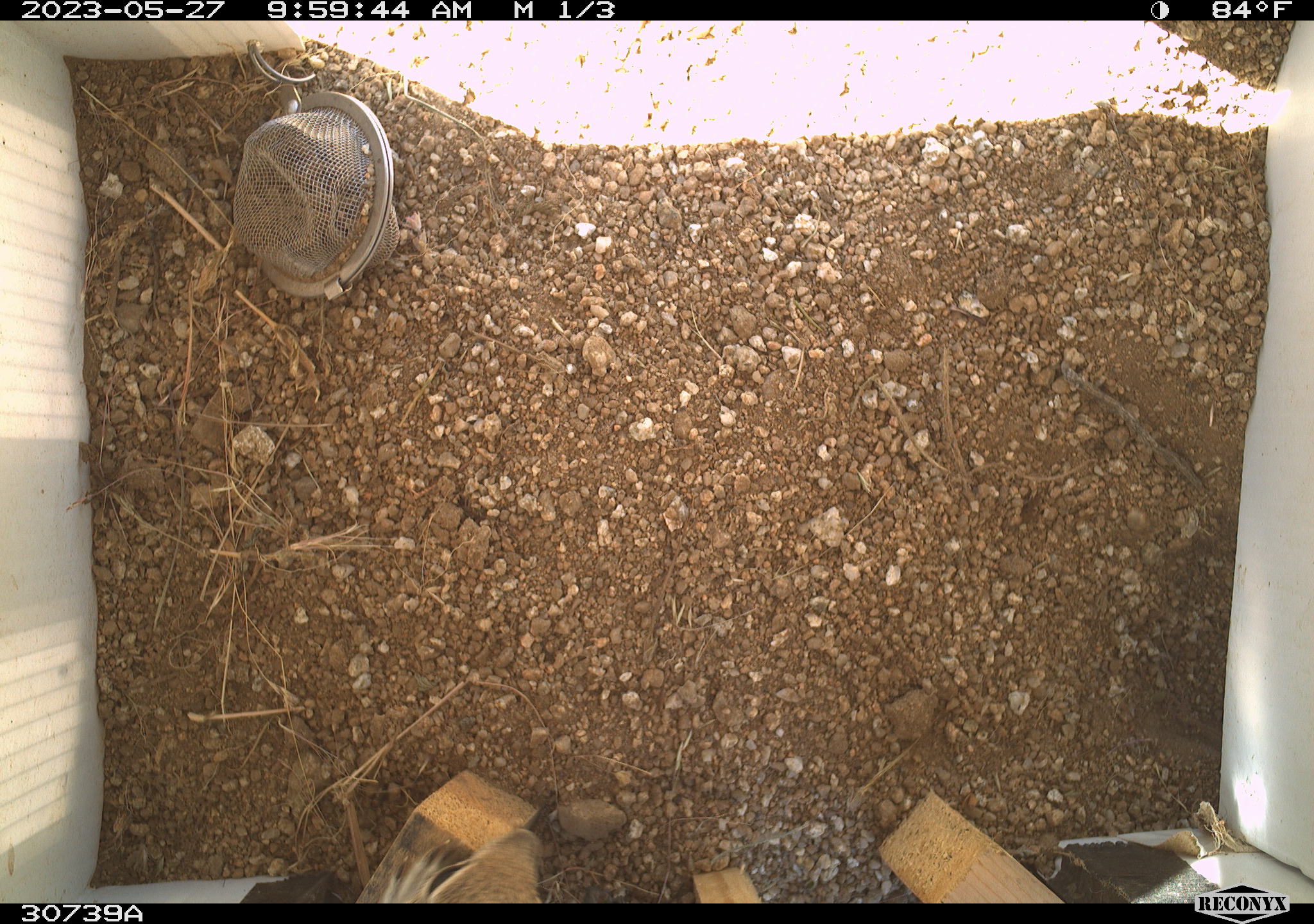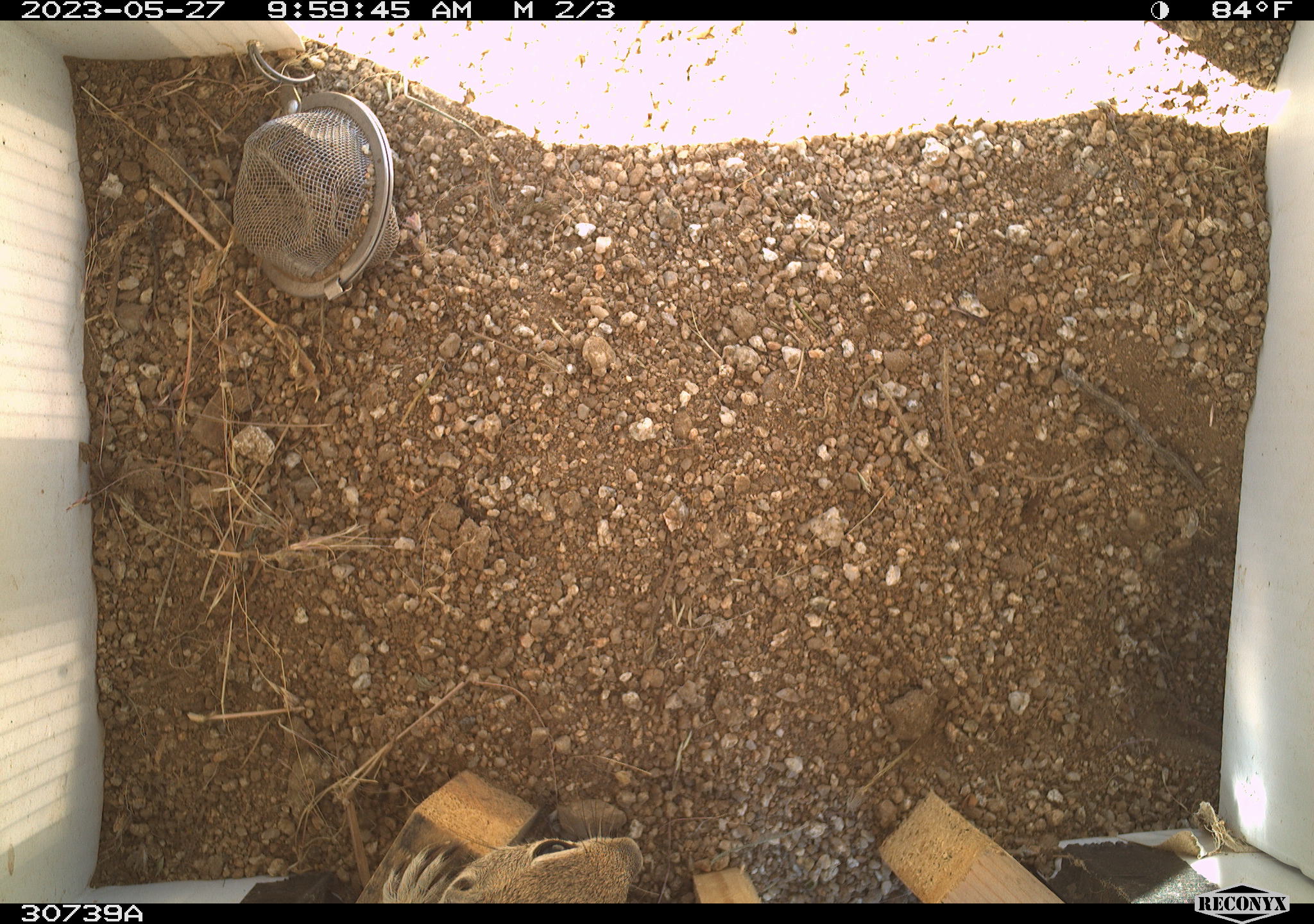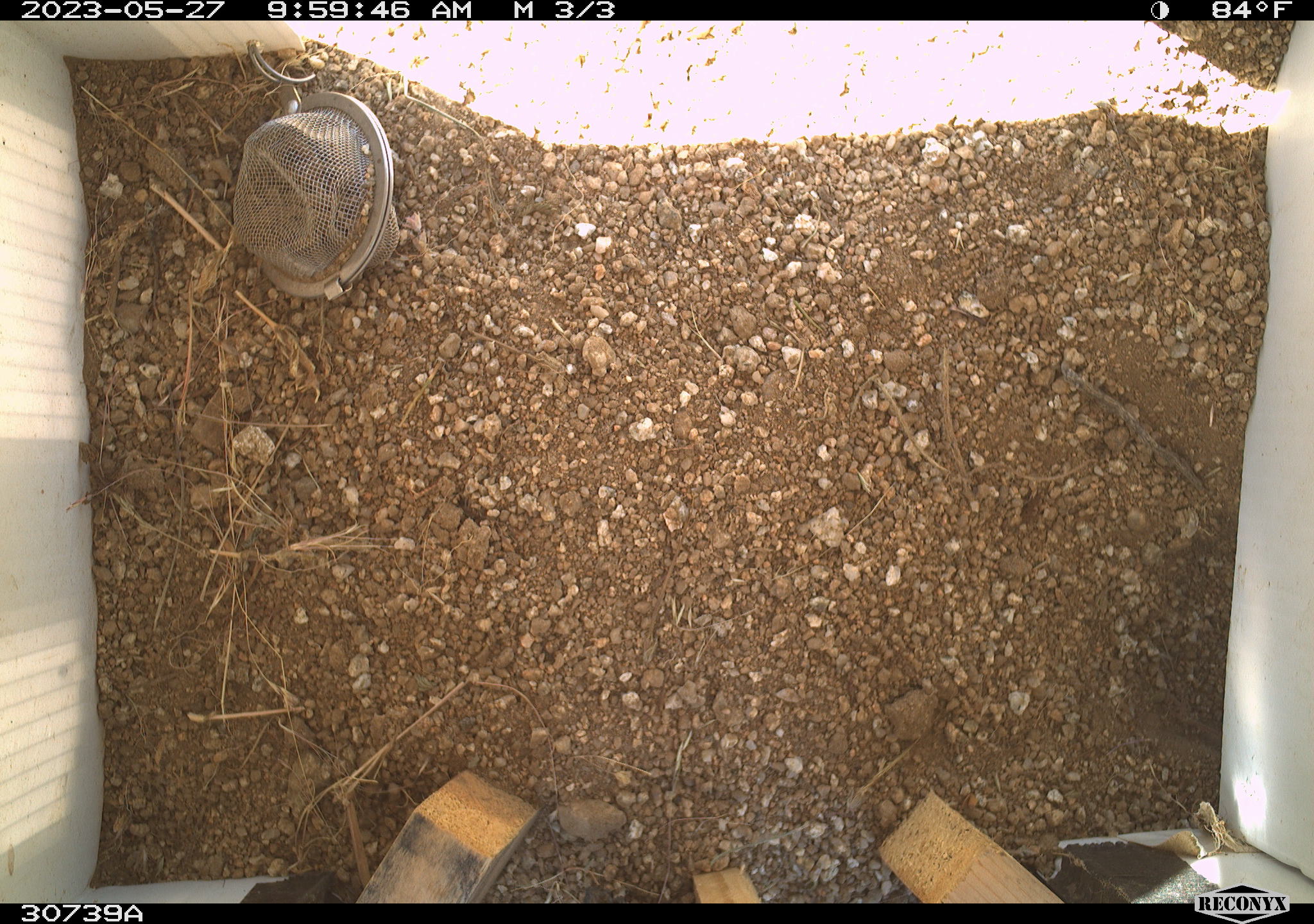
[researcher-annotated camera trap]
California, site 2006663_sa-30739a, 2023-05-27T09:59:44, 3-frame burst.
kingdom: Animalia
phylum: Chordata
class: Mammalia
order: Rodentia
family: Sciuridae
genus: Ammospermophilus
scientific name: Ammospermophilus leucurus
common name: white-tailed antelope squirrel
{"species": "white-tailed antelope squirrel (Ammospermophilus leucurus)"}